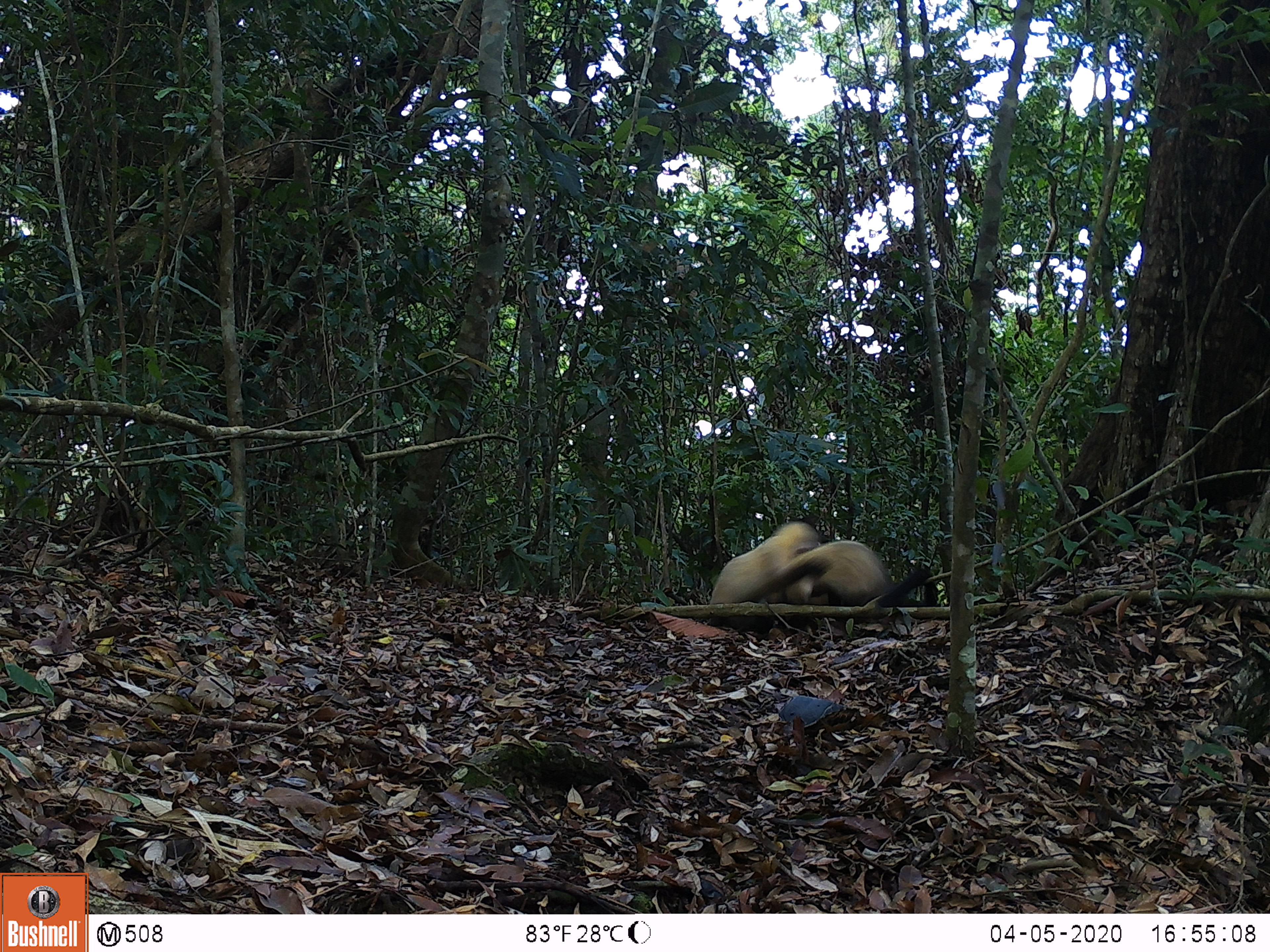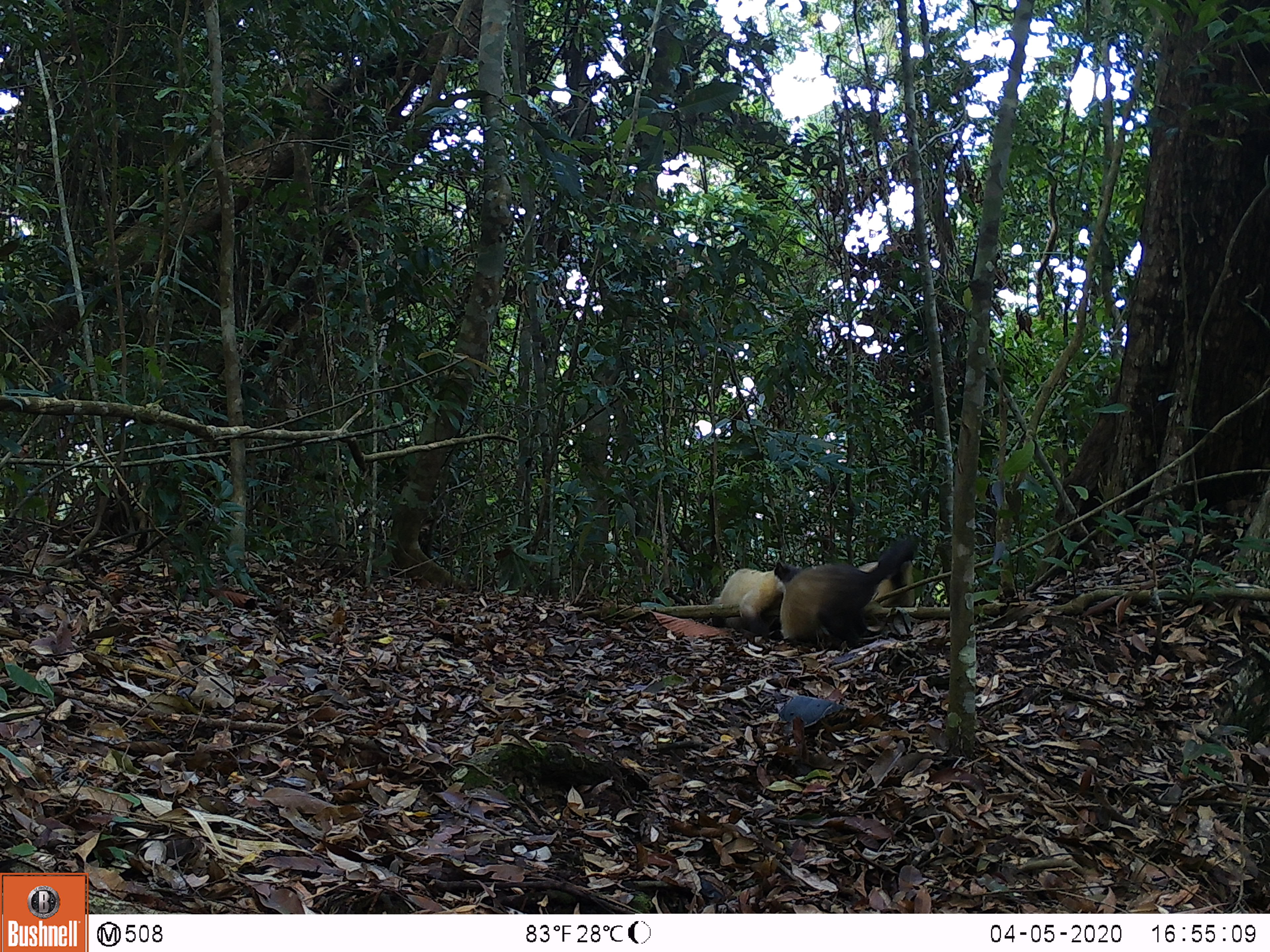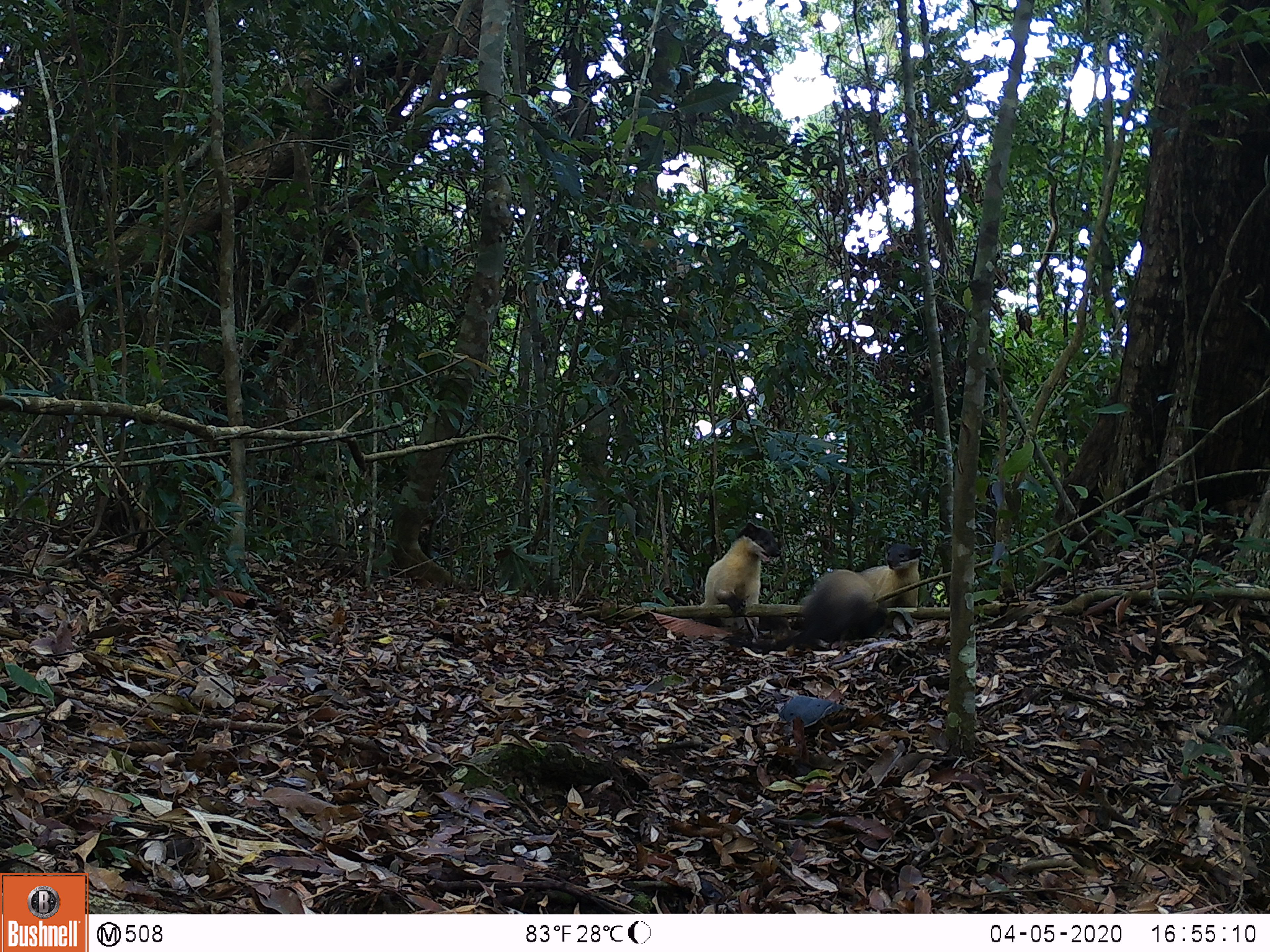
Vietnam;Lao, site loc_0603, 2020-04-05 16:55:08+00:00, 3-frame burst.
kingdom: Animalia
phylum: Chordata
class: Mammalia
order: Carnivora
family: Mustelidae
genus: Martes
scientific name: Martes flavigula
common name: yellow-throated marten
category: yellow throated marten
Yellow throated marten (yellow-throated marten) (Martes flavigula). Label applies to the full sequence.